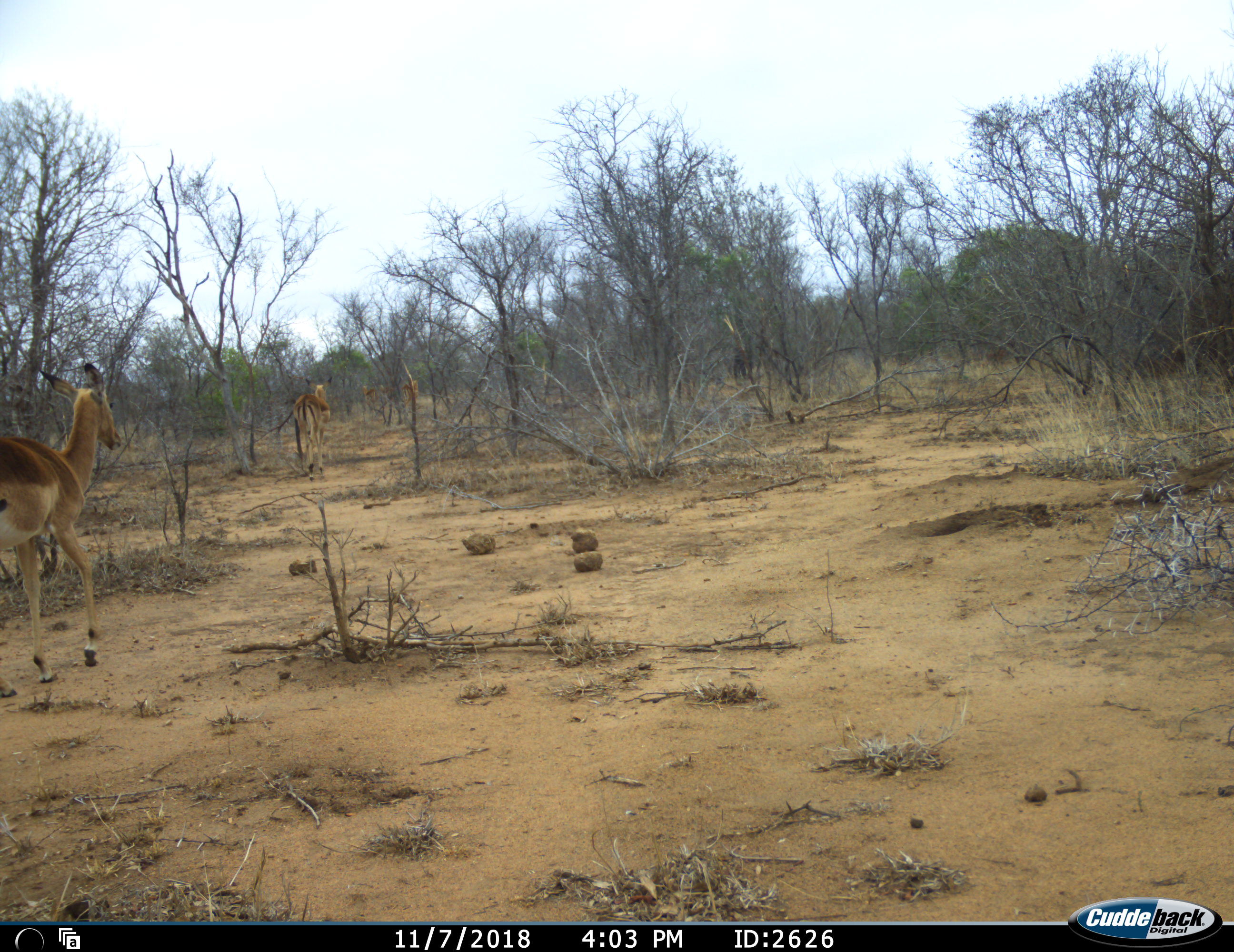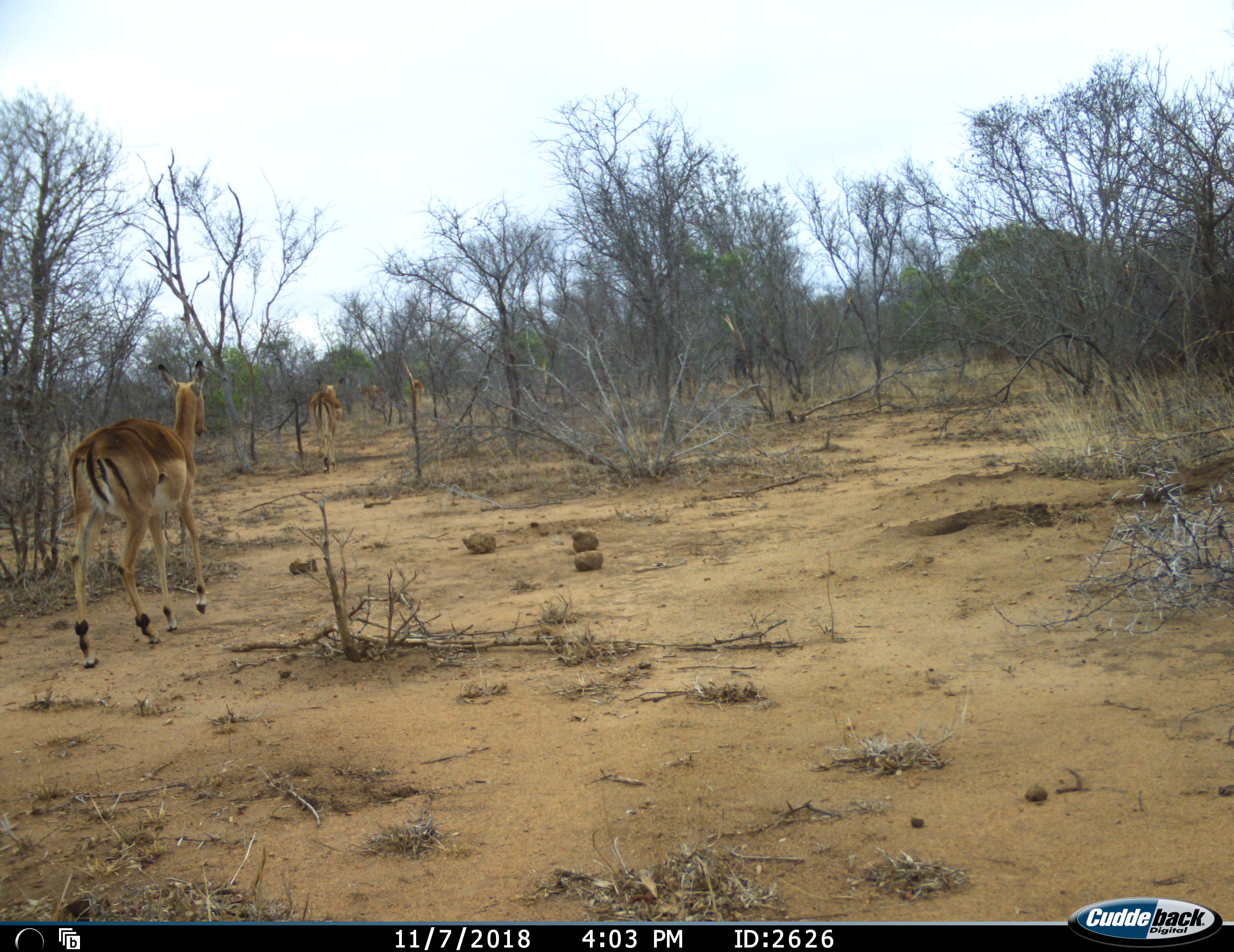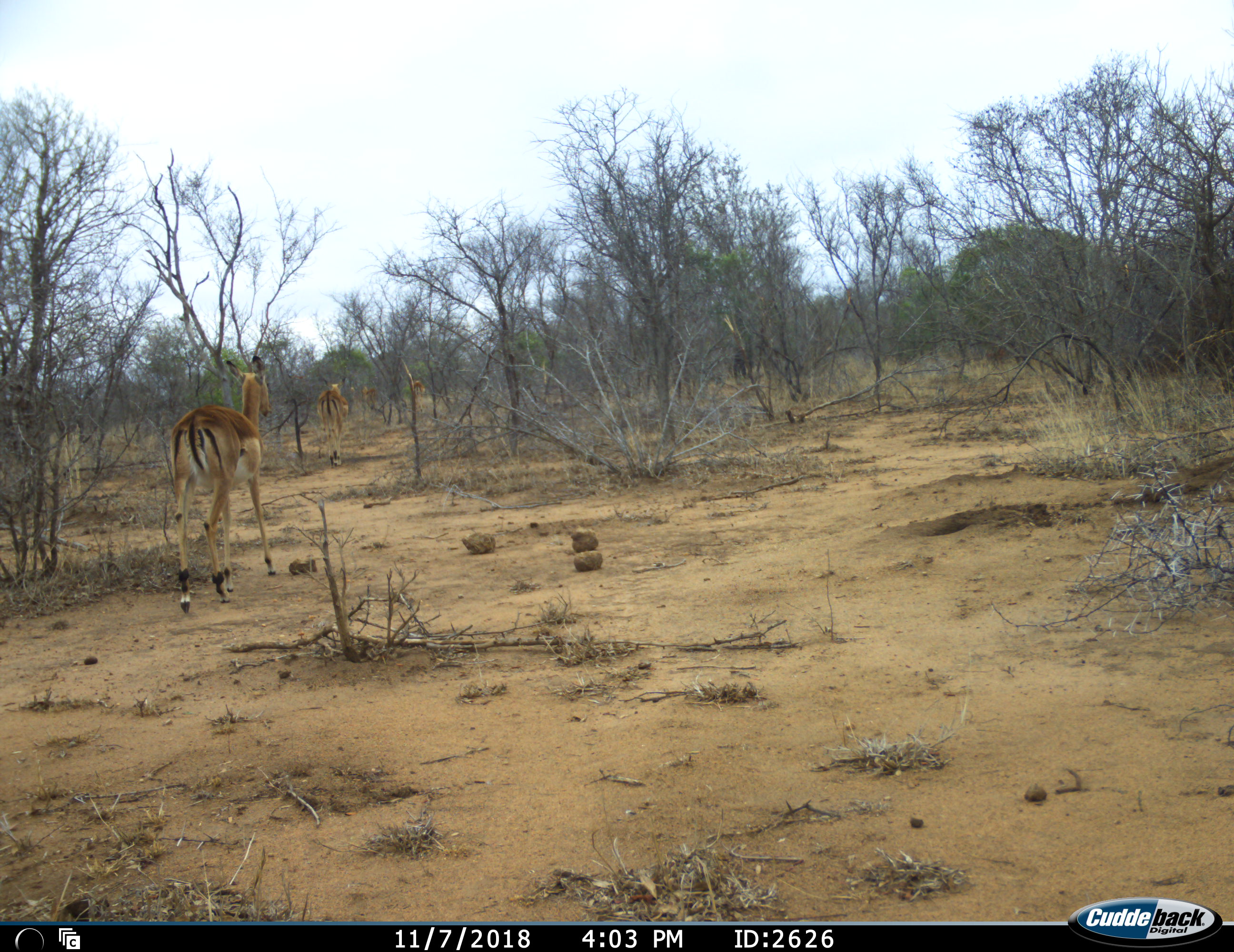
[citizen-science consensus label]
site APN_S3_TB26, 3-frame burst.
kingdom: Animalia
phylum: Chordata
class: Mammalia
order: Artiodactyla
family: Bovidae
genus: Aepyceros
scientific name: Aepyceros melampus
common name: impala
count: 4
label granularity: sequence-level